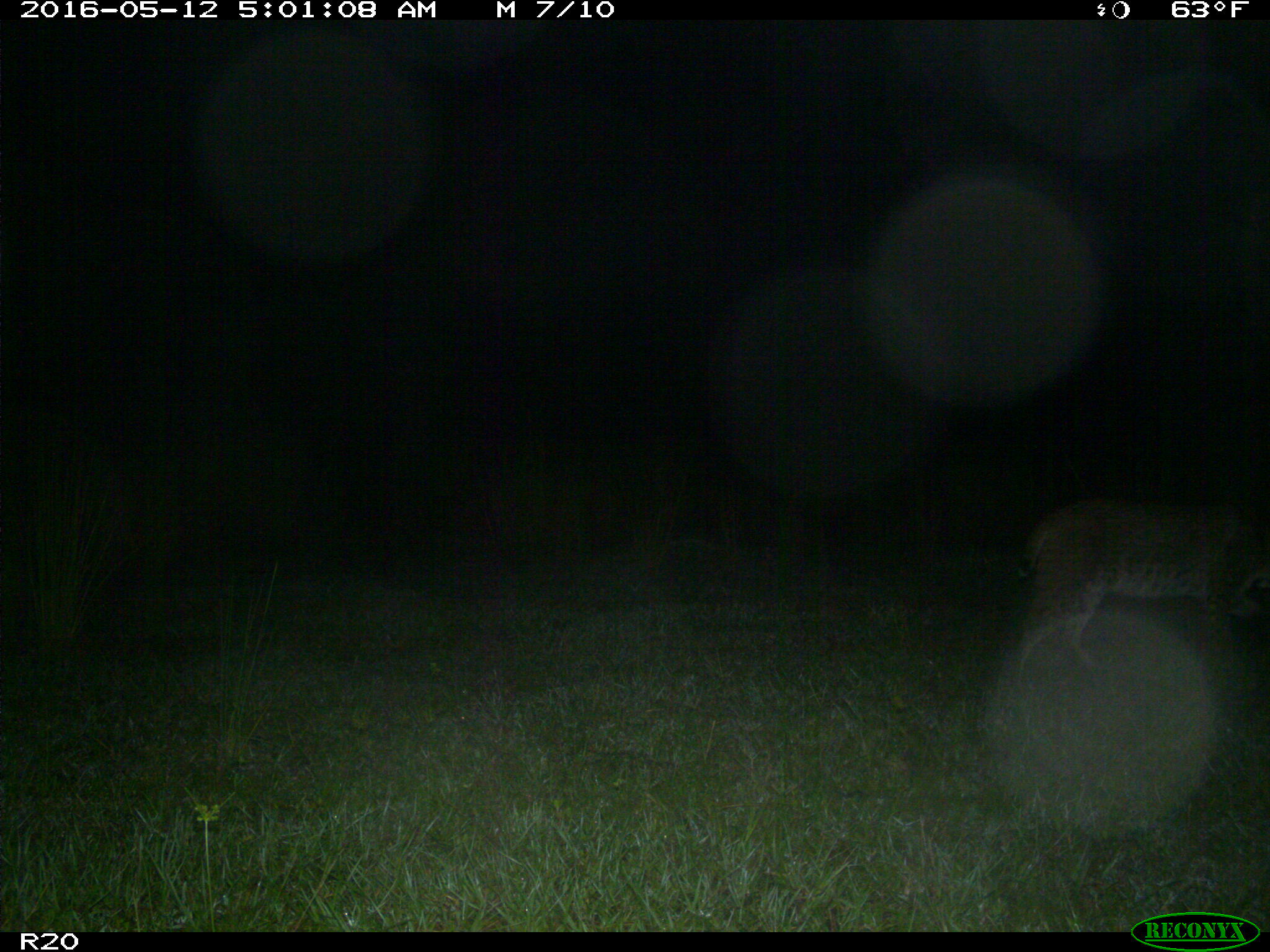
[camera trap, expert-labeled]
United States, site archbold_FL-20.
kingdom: Animalia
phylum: Chordata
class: Mammalia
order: Carnivora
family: Felidae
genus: Lynx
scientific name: Lynx rufus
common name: bobcat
Lynx rufus (bobcat).